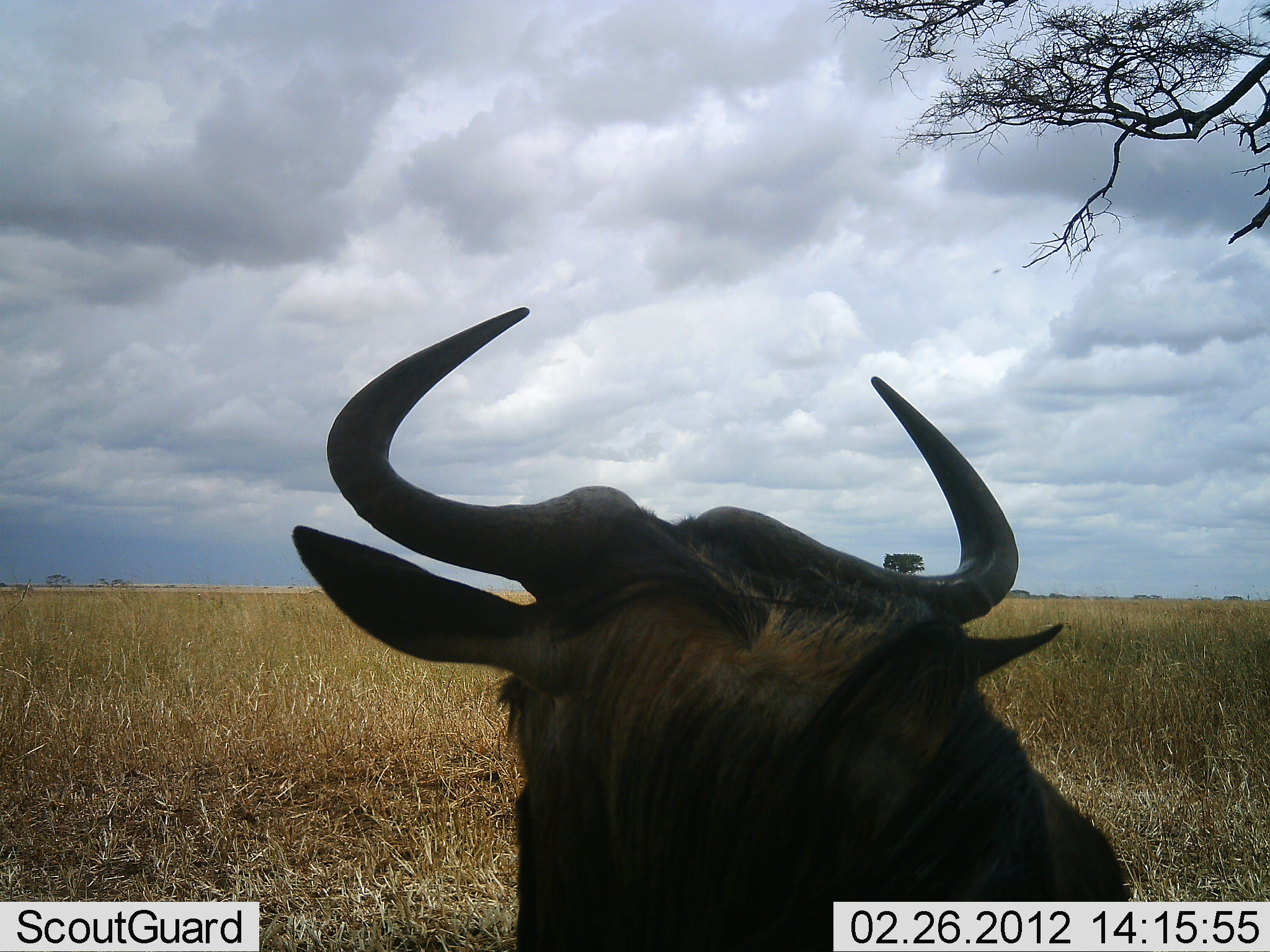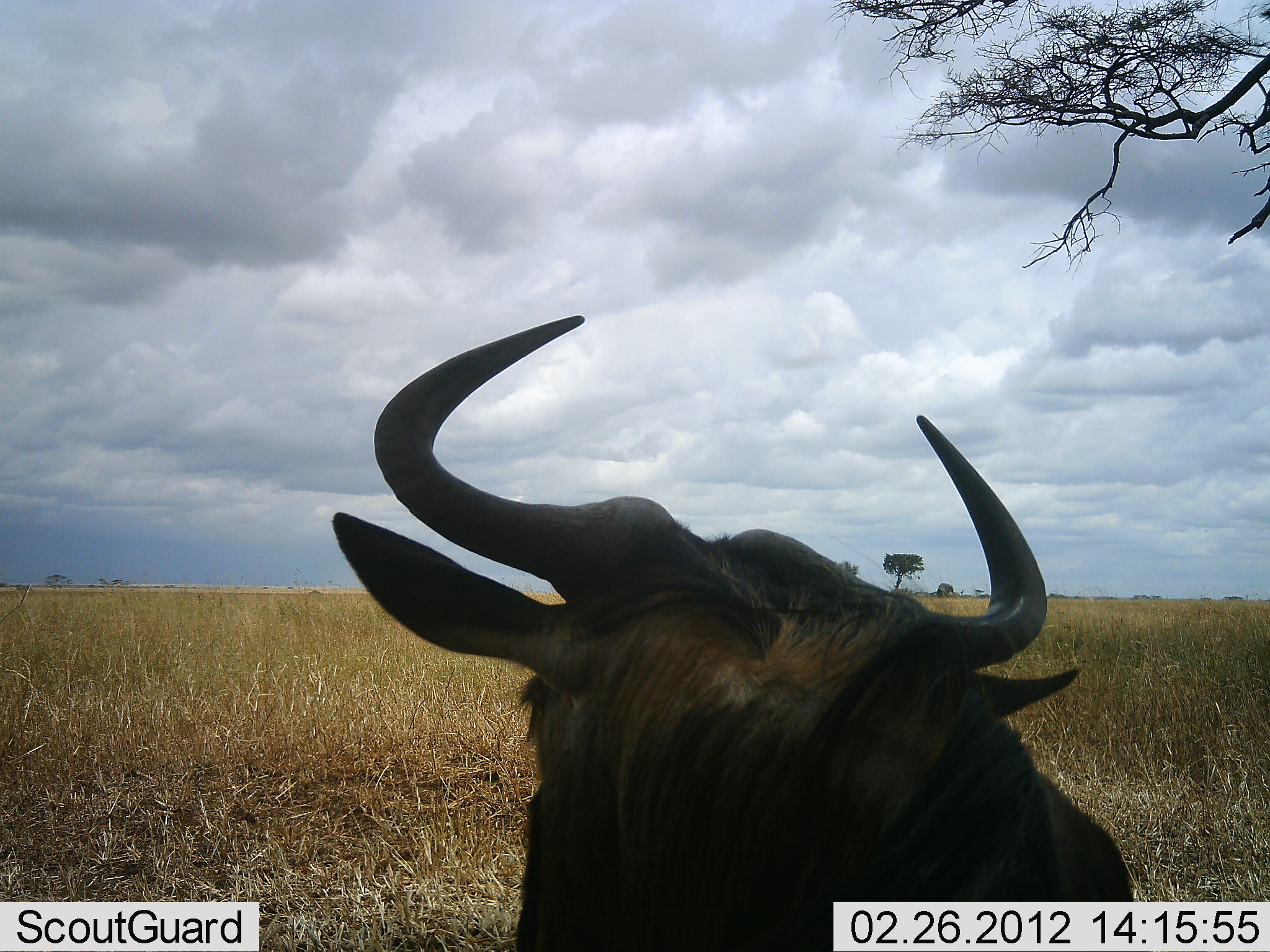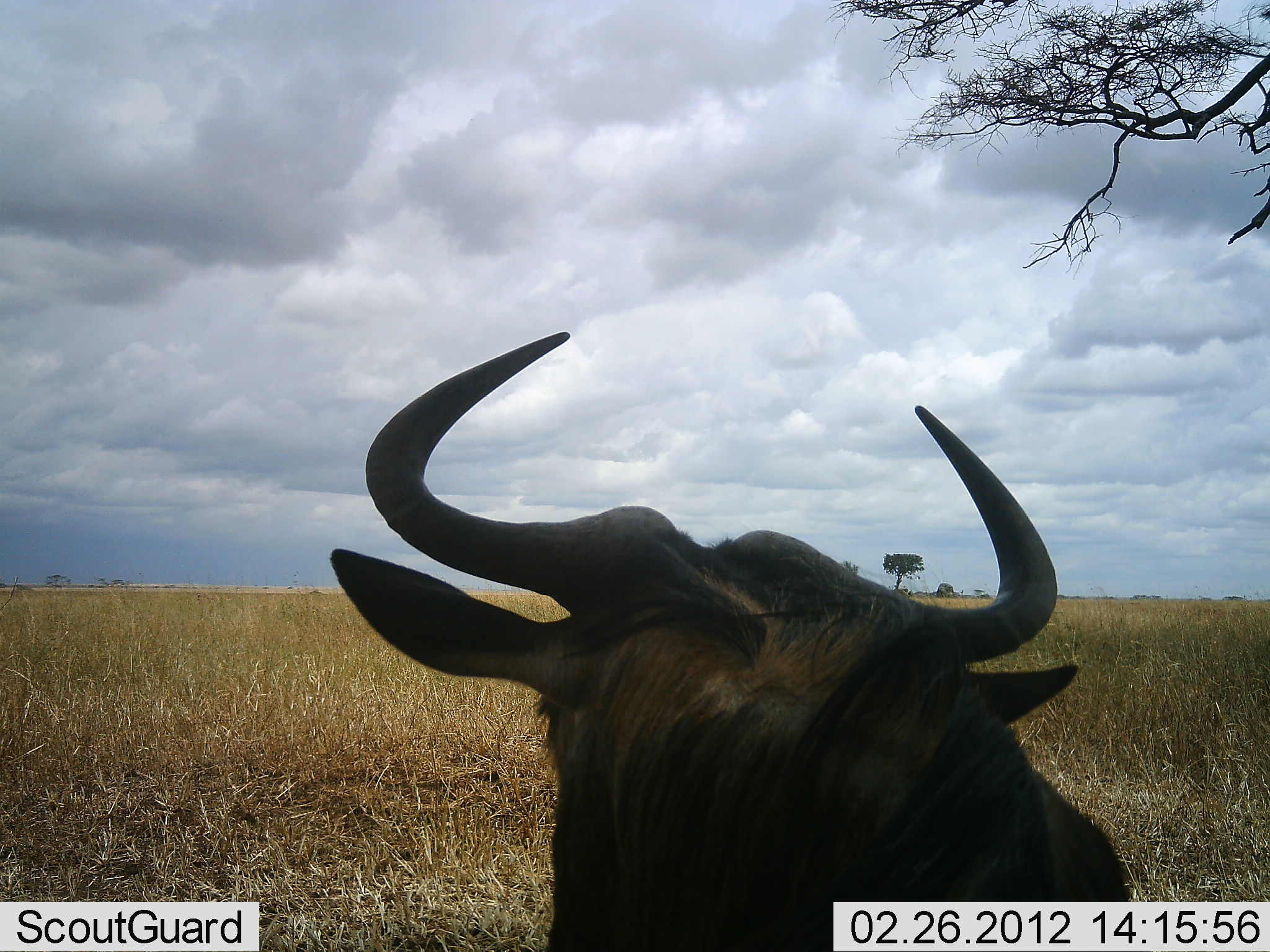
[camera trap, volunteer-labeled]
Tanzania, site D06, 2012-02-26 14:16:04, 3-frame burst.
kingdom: Animalia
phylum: Chordata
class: Mammalia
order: Artiodactyla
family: Bovidae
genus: Connochaetes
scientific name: Connochaetes taurinus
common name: blue wildebeest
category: wildebeest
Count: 1.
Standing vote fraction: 38%.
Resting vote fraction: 57%.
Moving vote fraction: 5%.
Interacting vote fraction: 0%.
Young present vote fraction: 0%.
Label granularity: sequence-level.